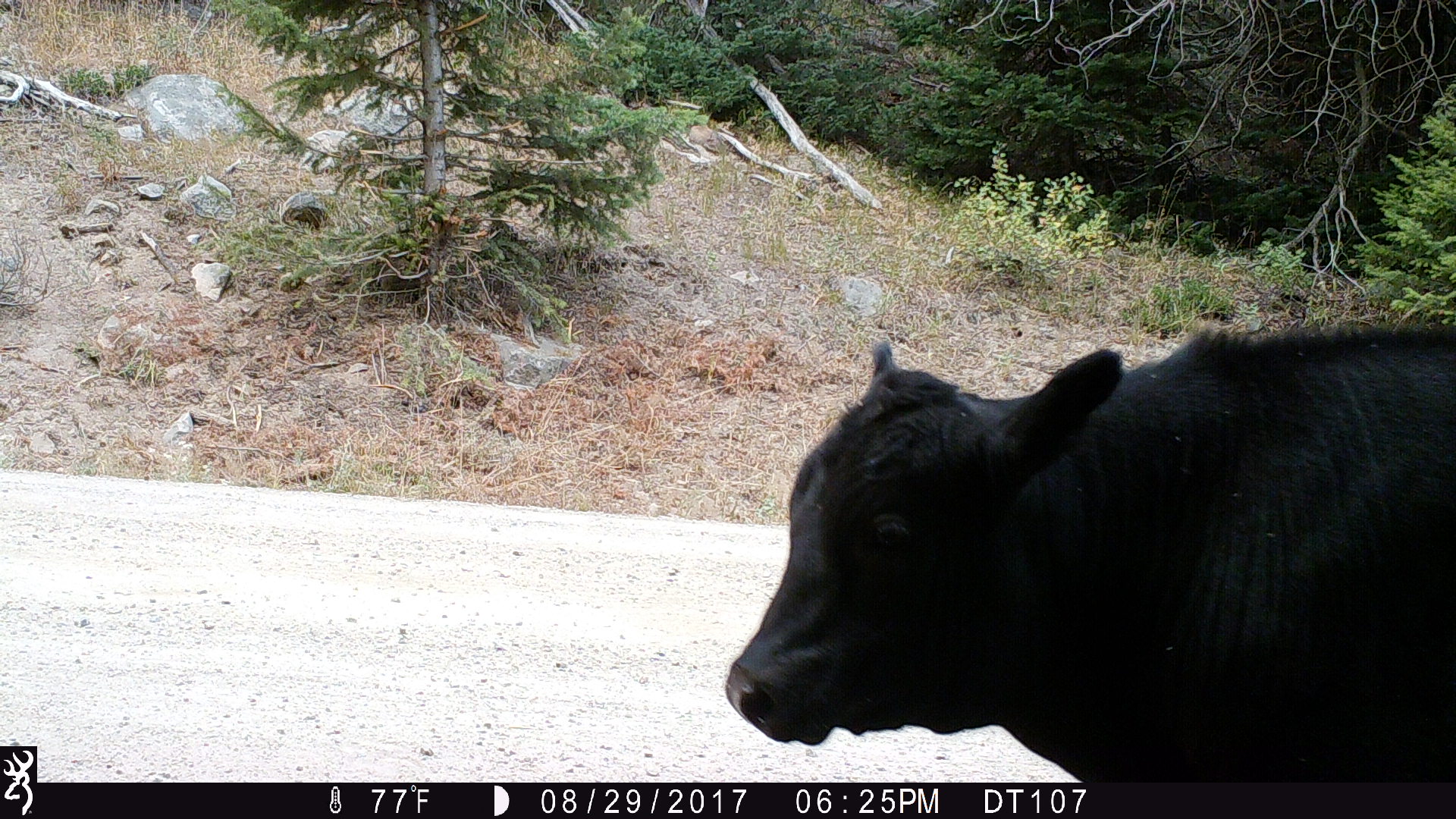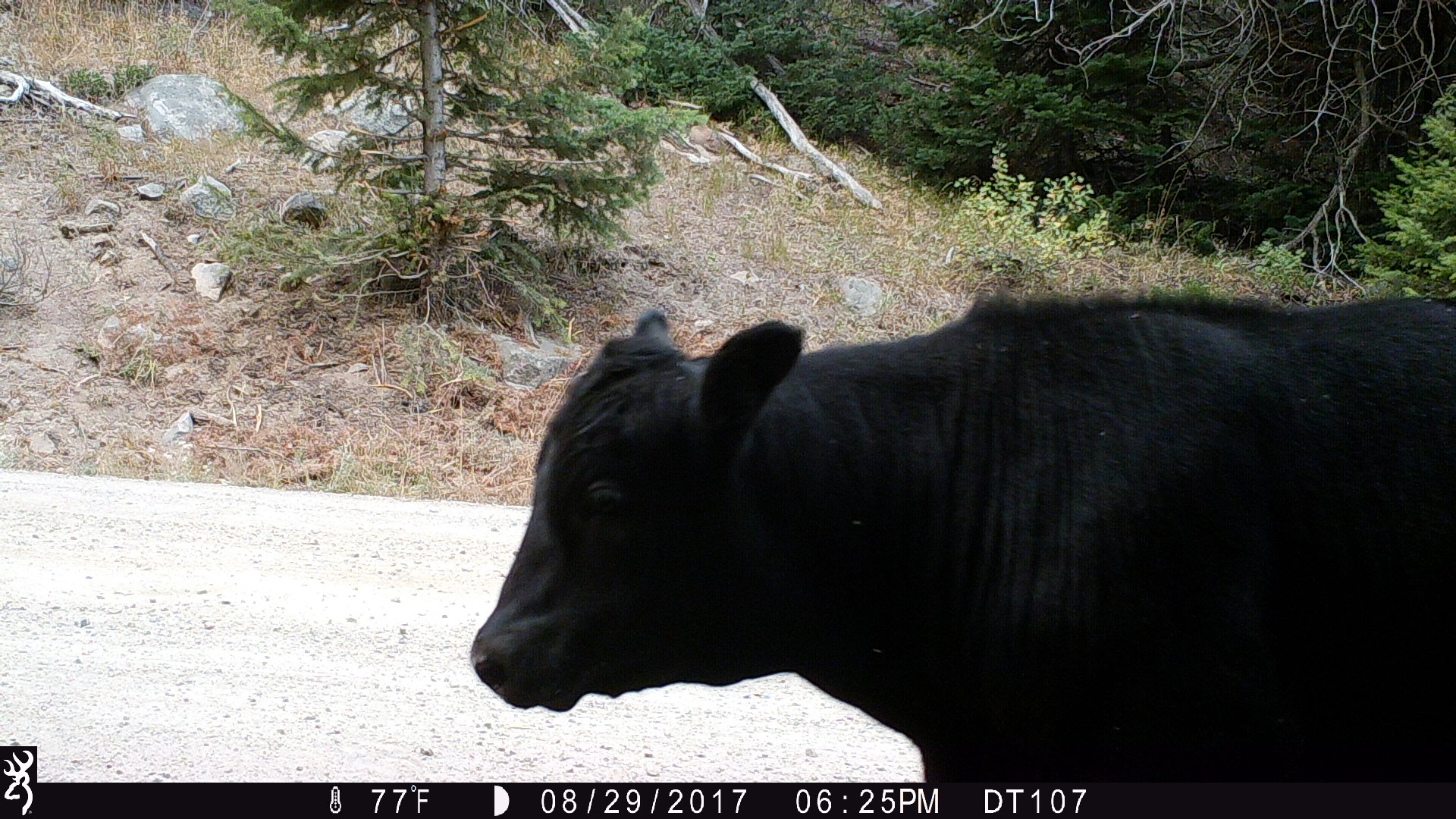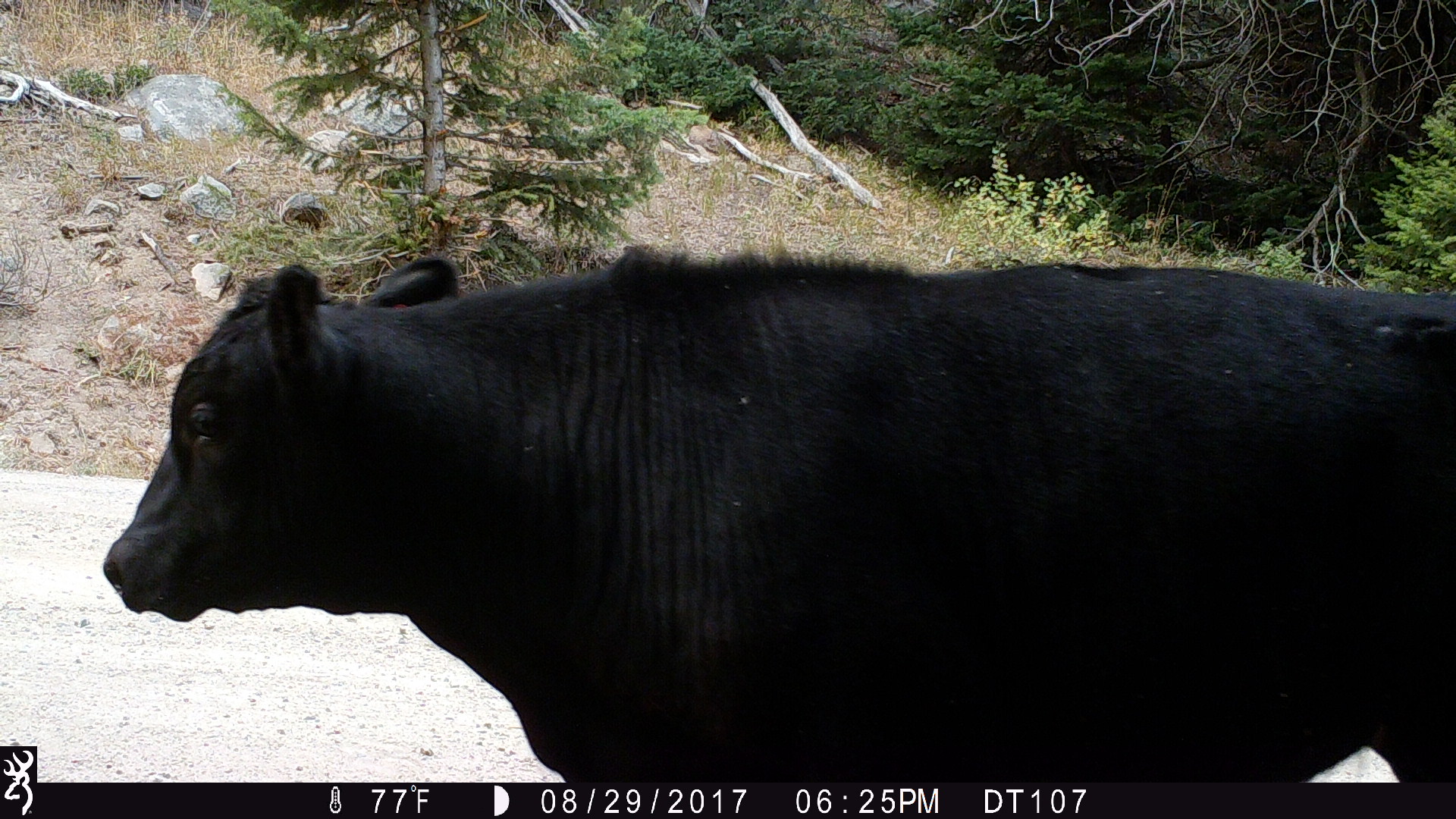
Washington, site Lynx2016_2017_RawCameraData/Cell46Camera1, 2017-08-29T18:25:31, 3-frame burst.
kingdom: Animalia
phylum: Chordata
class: Mammalia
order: Artiodactyla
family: Bovidae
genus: Bos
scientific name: Bos taurus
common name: domestic cattle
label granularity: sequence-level